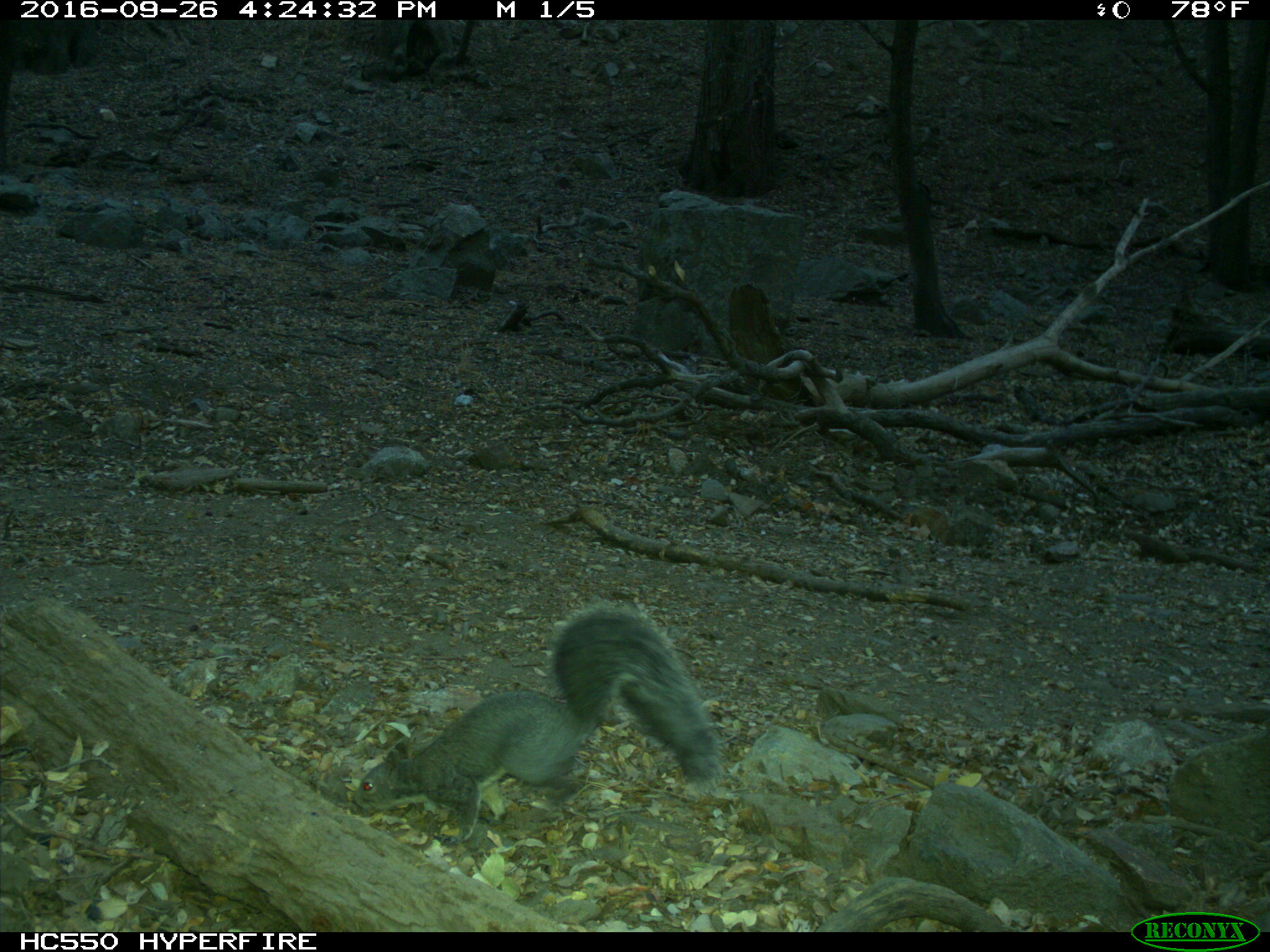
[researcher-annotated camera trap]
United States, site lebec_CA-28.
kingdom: Animalia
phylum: Chordata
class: Mammalia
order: Rodentia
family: Sciuridae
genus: Sciurus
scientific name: Sciurus carolinensis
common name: eastern gray squirrel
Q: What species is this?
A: Sciurus carolinensis (eastern gray squirrel).